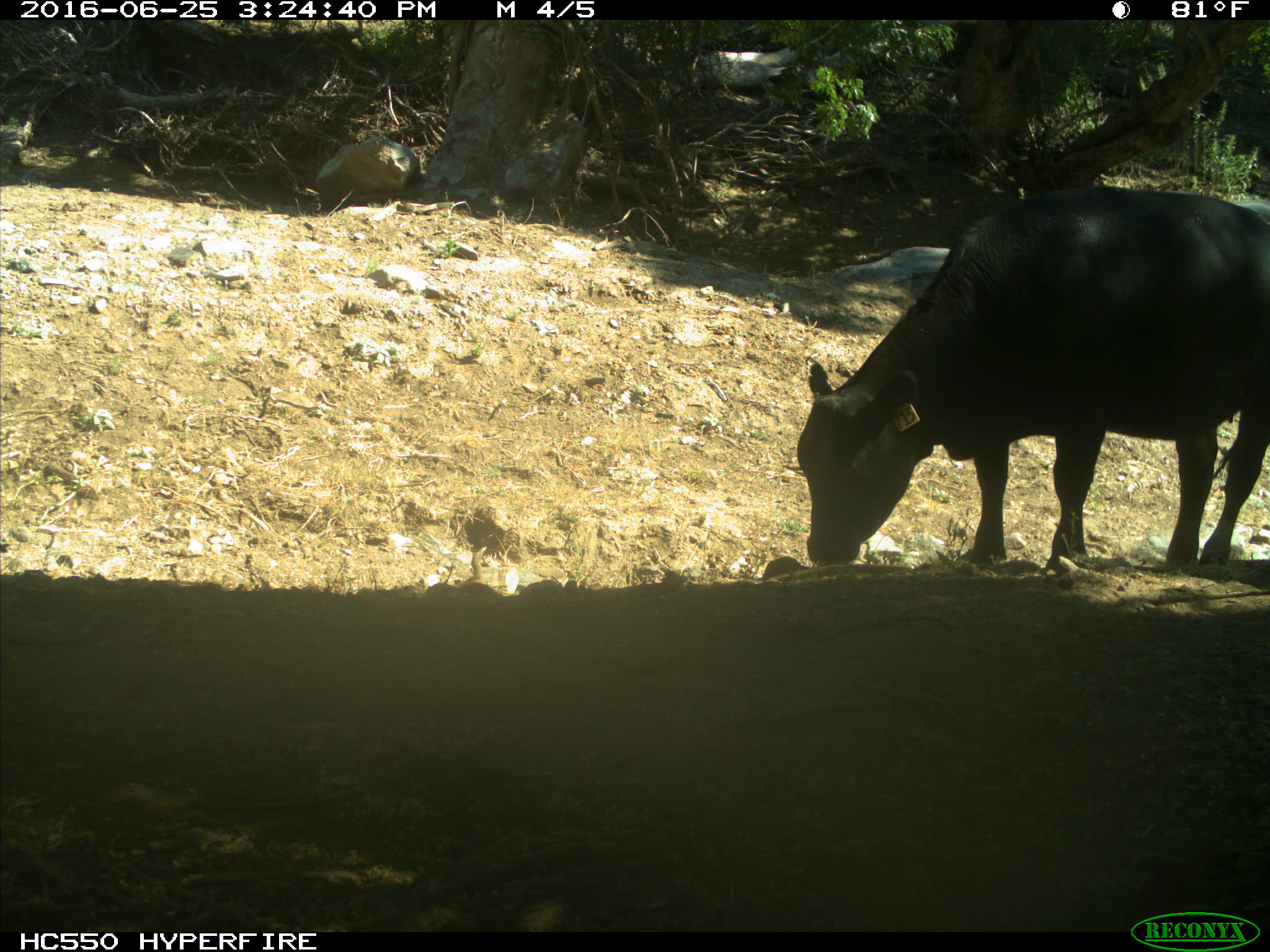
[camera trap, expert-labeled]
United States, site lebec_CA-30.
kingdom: Animalia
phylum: Chordata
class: Mammalia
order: Artiodactyla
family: Bovidae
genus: Bos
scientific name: Bos taurus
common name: domestic cow